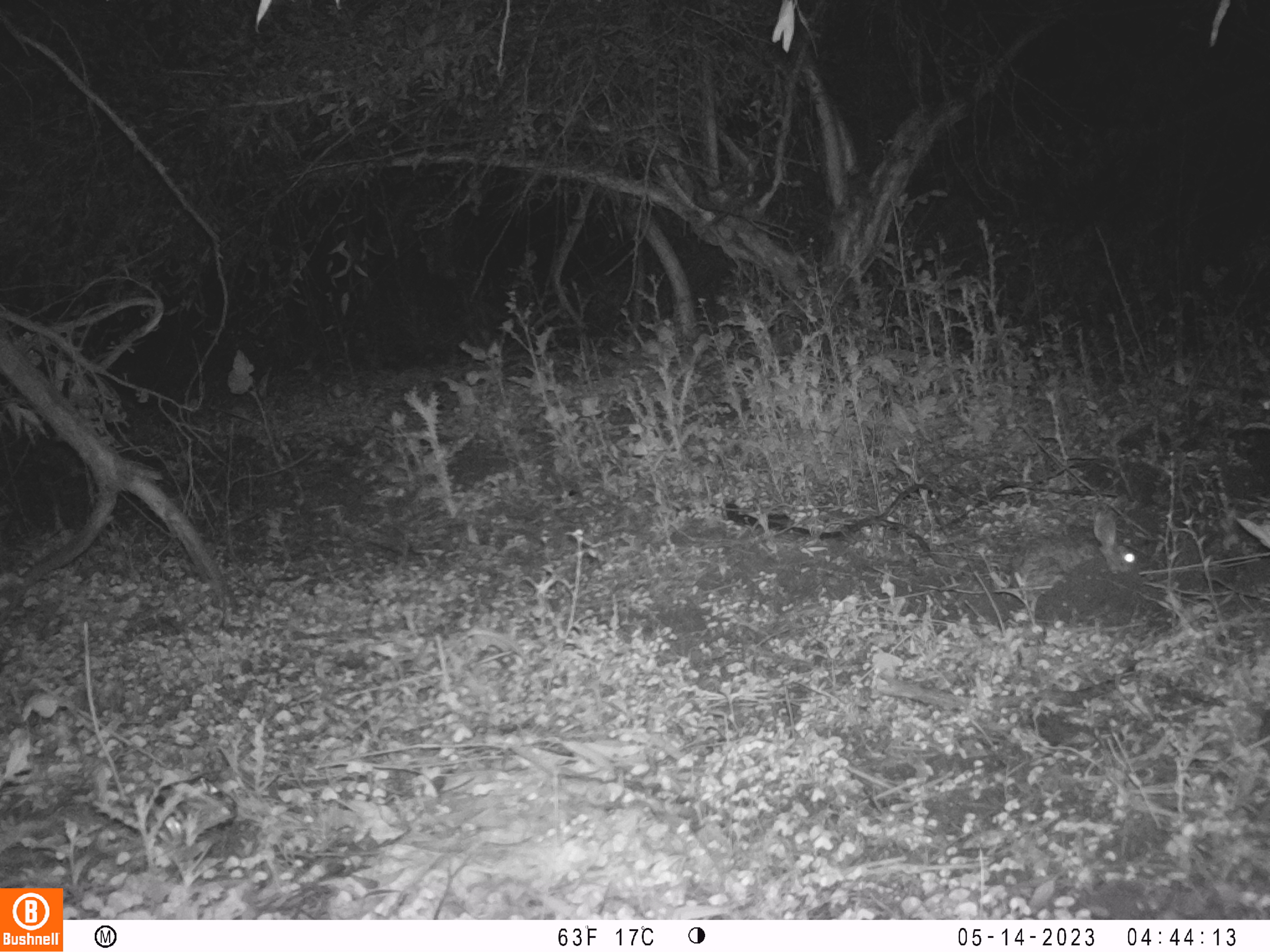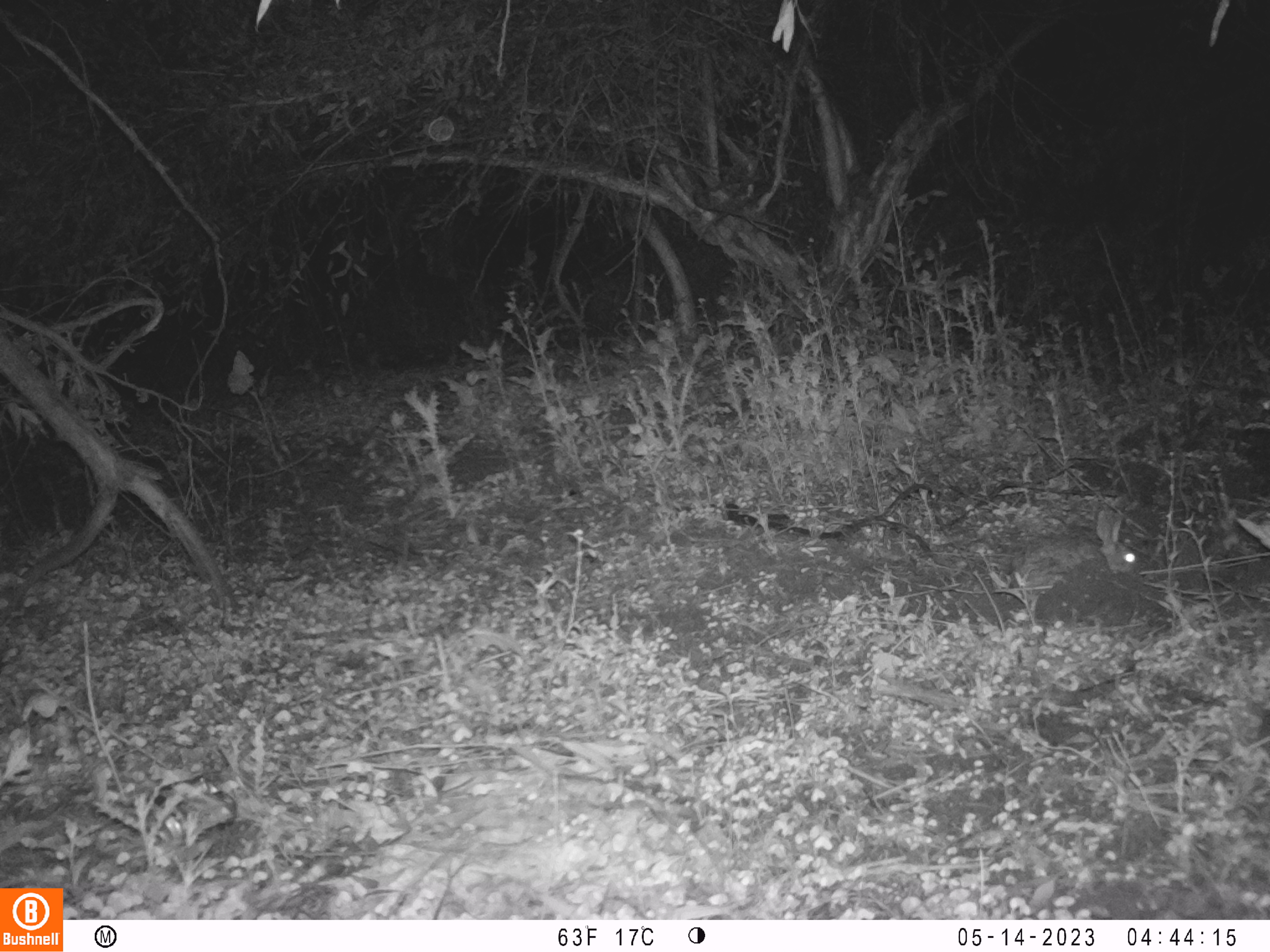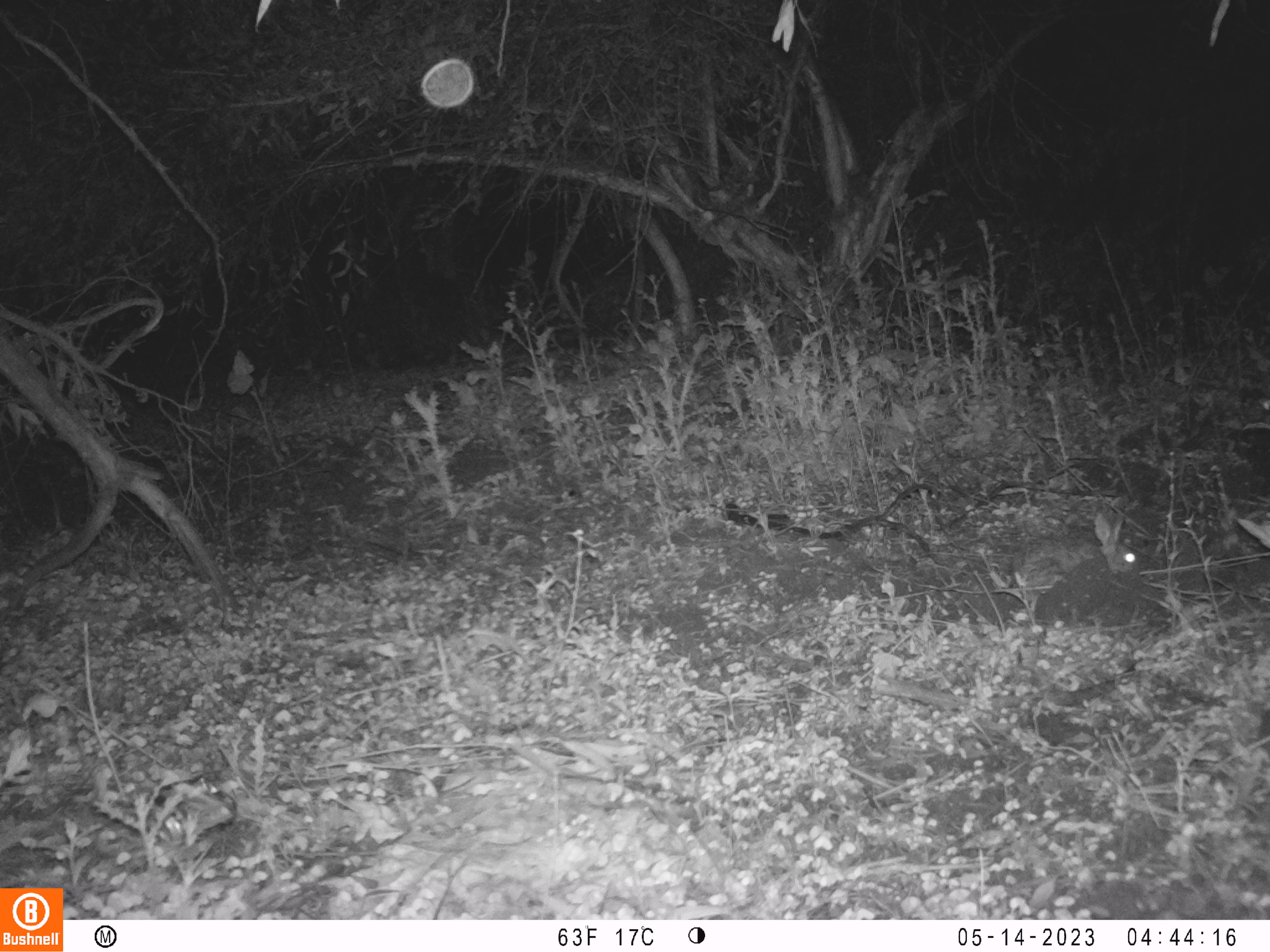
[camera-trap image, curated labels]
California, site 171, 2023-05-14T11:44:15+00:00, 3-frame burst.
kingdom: Animalia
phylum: Chordata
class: Mammalia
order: Lagomorpha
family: Leporidae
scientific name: Leporidae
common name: rabbit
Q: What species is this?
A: Rabbit (Leporidae).